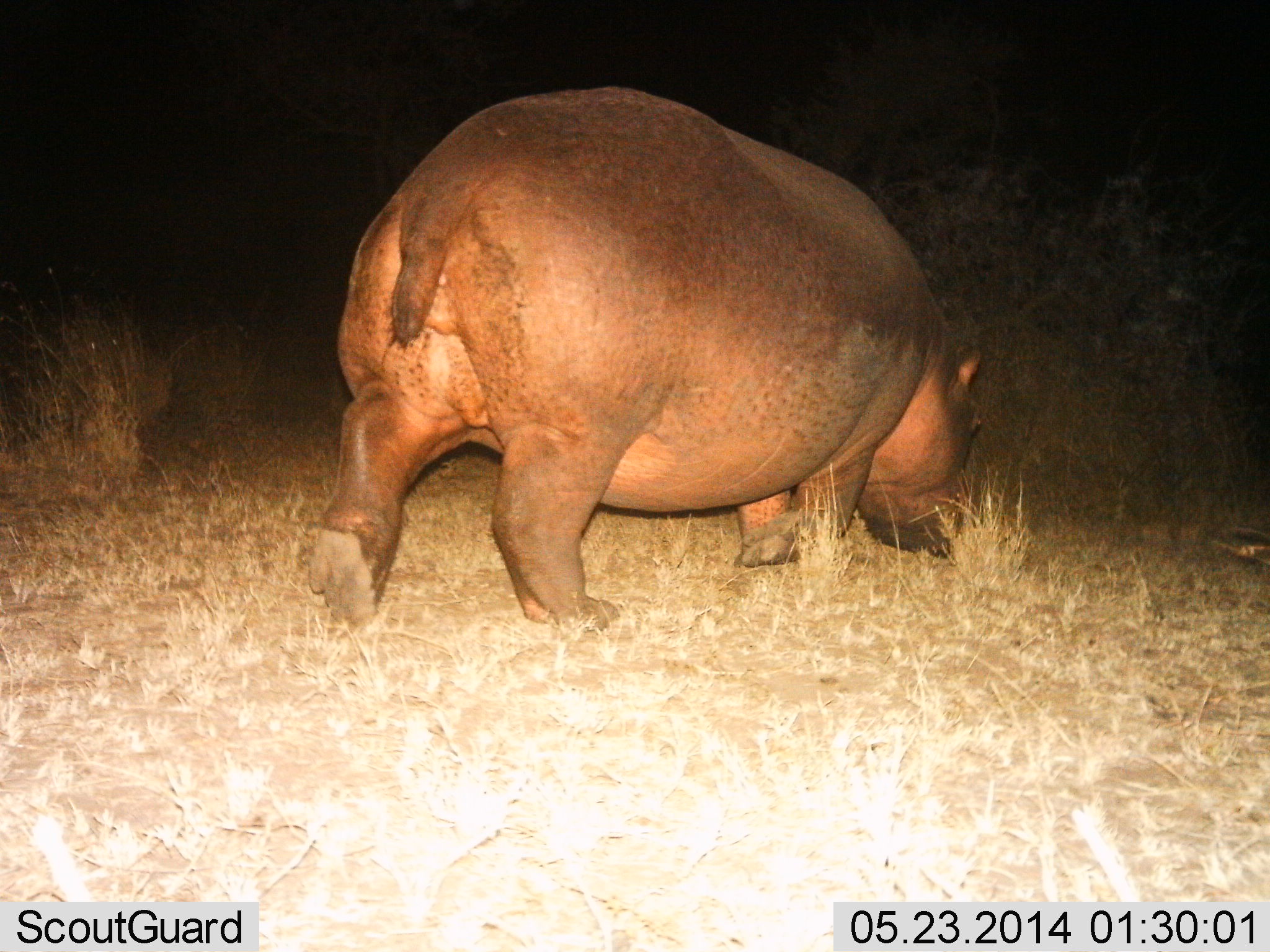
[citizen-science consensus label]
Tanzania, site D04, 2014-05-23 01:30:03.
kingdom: Animalia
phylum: Chordata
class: Mammalia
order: Artiodactyla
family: Hippopotamidae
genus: Hippopotamus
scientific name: Hippopotamus amphibius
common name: hippopotamus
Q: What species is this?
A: Hippopotamus (Hippopotamus amphibius).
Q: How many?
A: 1.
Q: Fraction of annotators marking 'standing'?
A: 20%.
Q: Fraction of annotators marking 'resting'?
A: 0%.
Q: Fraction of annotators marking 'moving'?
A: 50%.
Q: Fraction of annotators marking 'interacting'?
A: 0%.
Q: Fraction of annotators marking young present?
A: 0%.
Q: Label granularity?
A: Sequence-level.